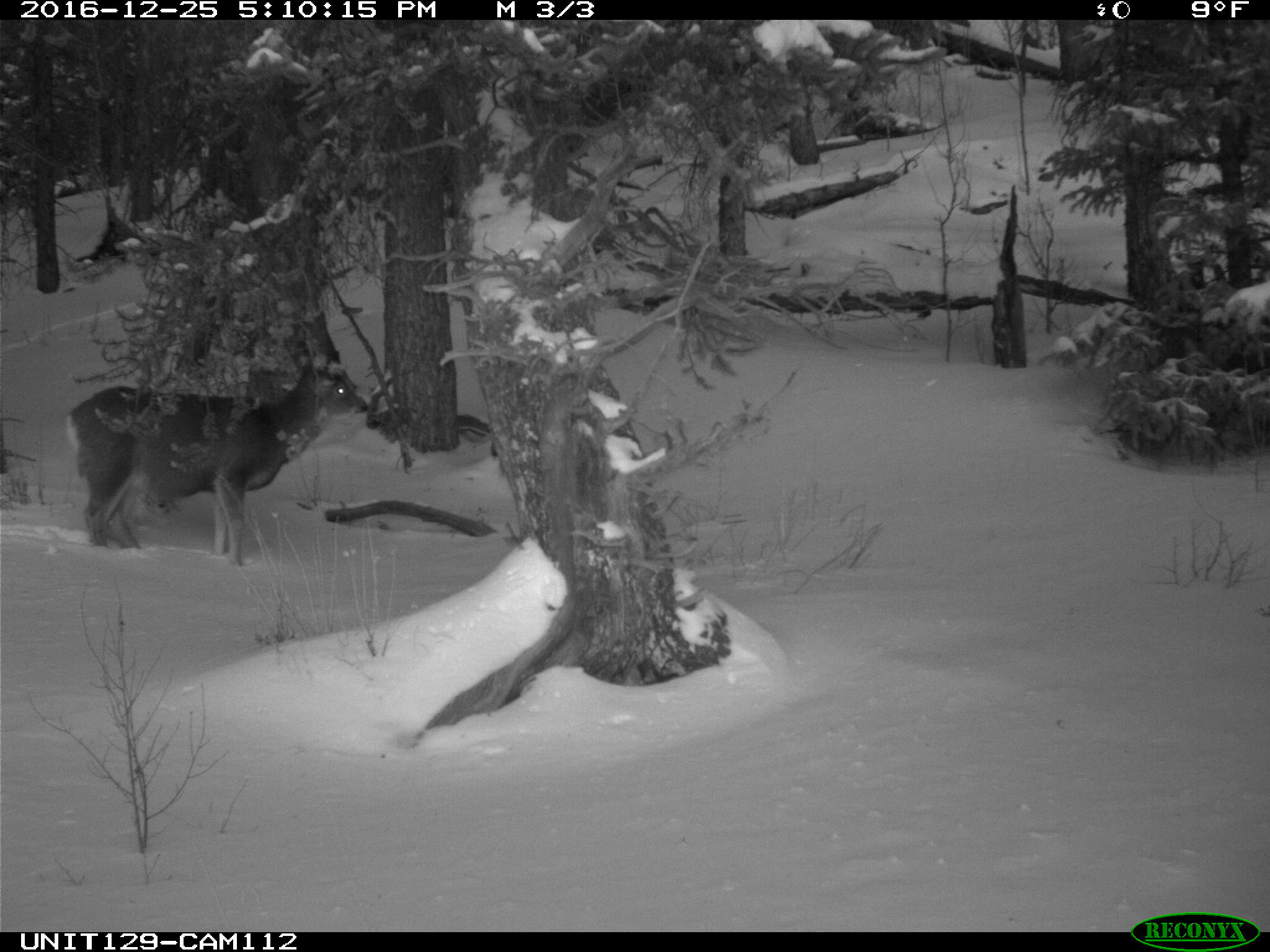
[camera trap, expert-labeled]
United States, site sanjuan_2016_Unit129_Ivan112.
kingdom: Animalia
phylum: Chordata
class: Mammalia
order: Artiodactyla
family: Cervidae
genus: Odocoileus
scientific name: Odocoileus hemionus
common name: mule deer